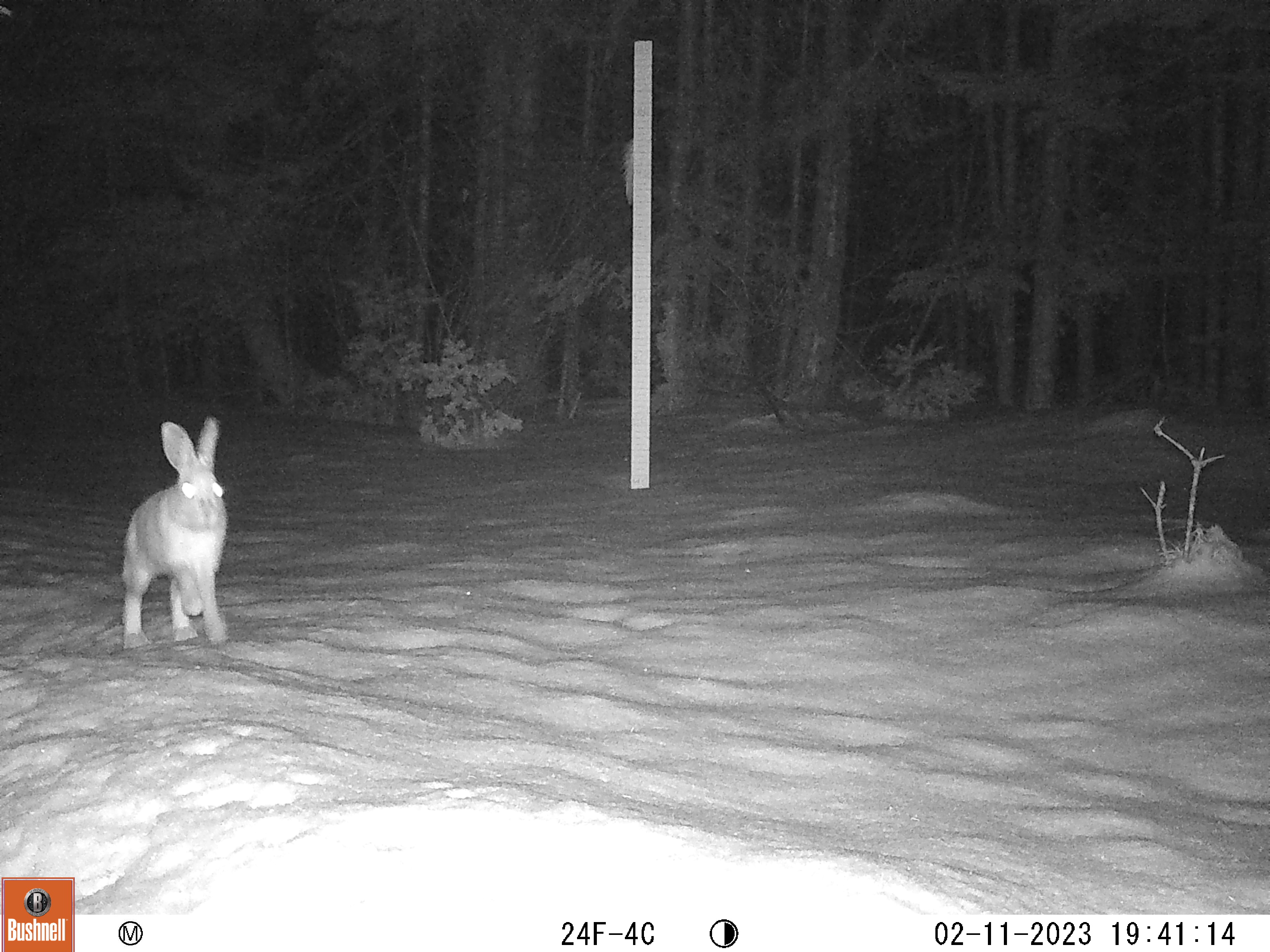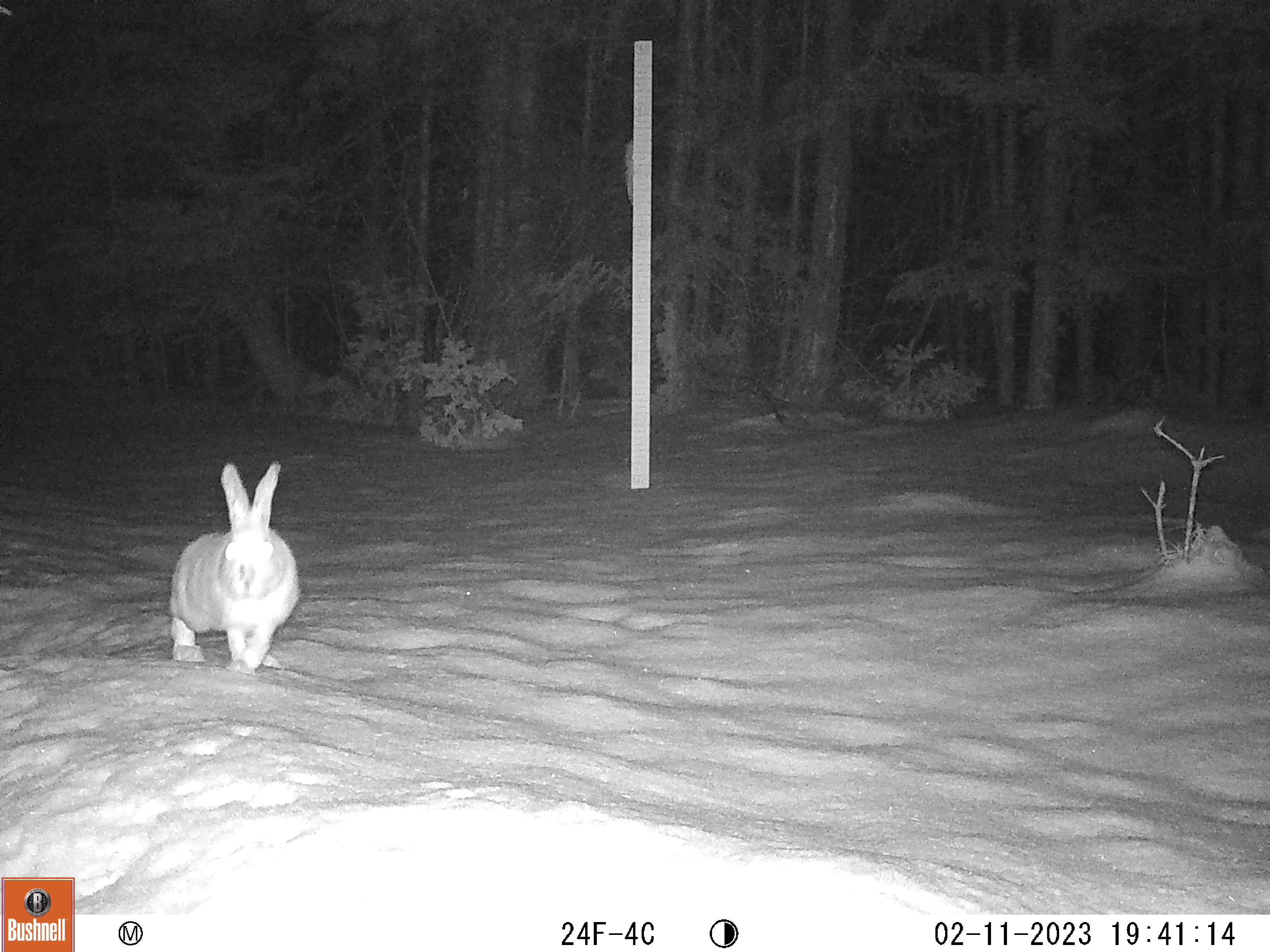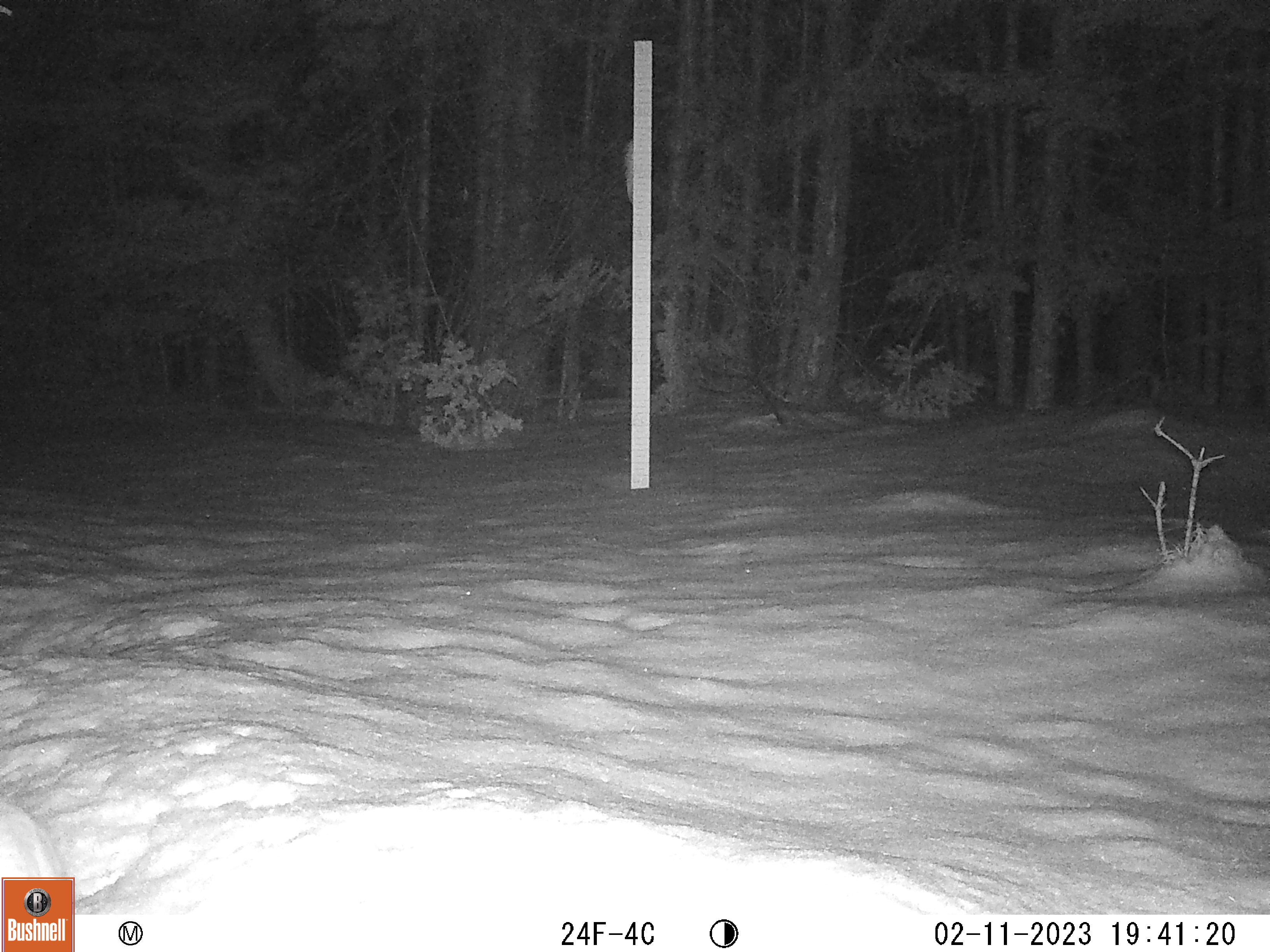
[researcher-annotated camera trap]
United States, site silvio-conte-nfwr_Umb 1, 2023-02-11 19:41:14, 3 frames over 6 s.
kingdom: Animalia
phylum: Chordata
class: Mammalia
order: Lagomorpha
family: Leporidae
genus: Lepus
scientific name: Lepus americanus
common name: snowshoe hare